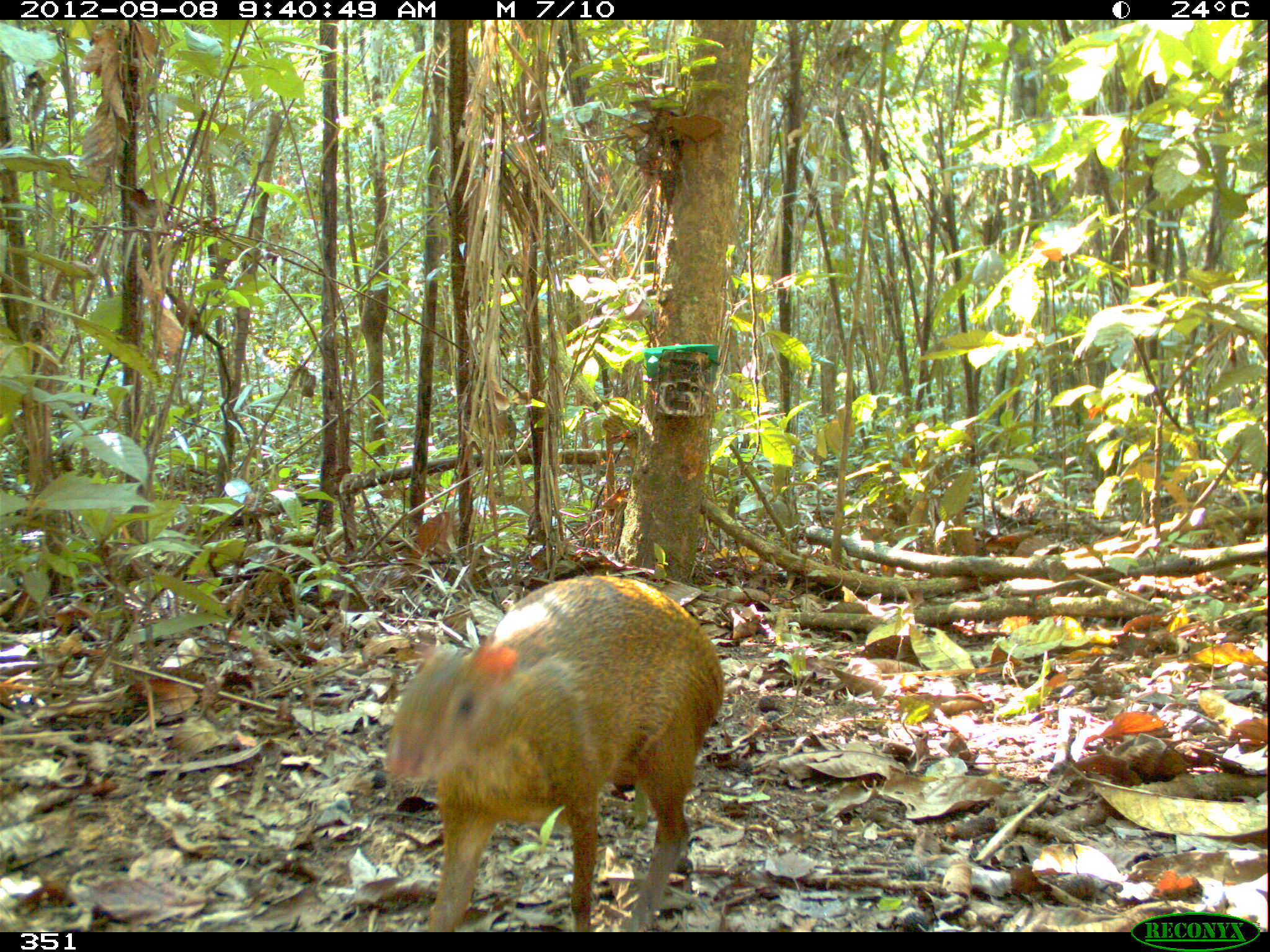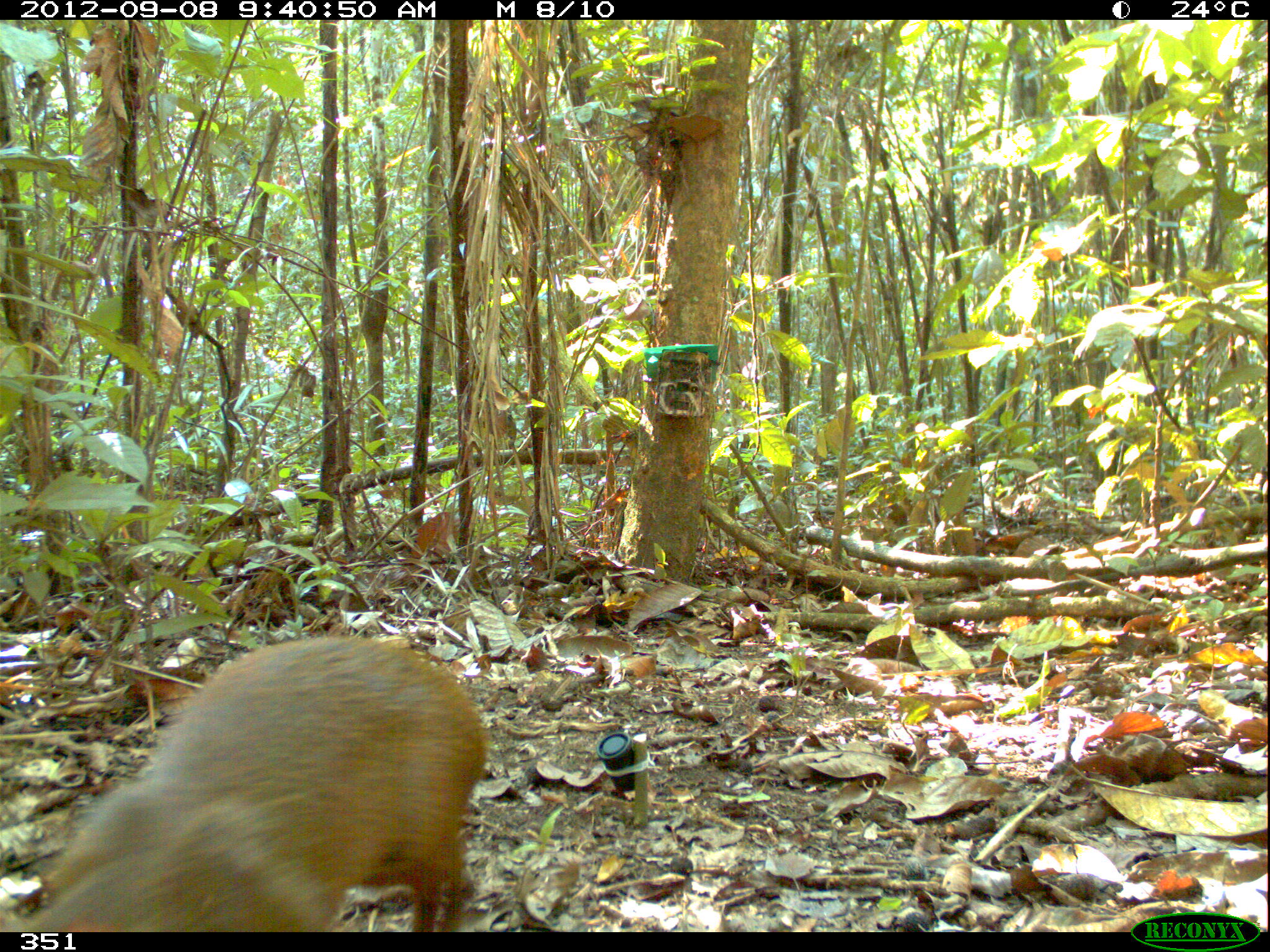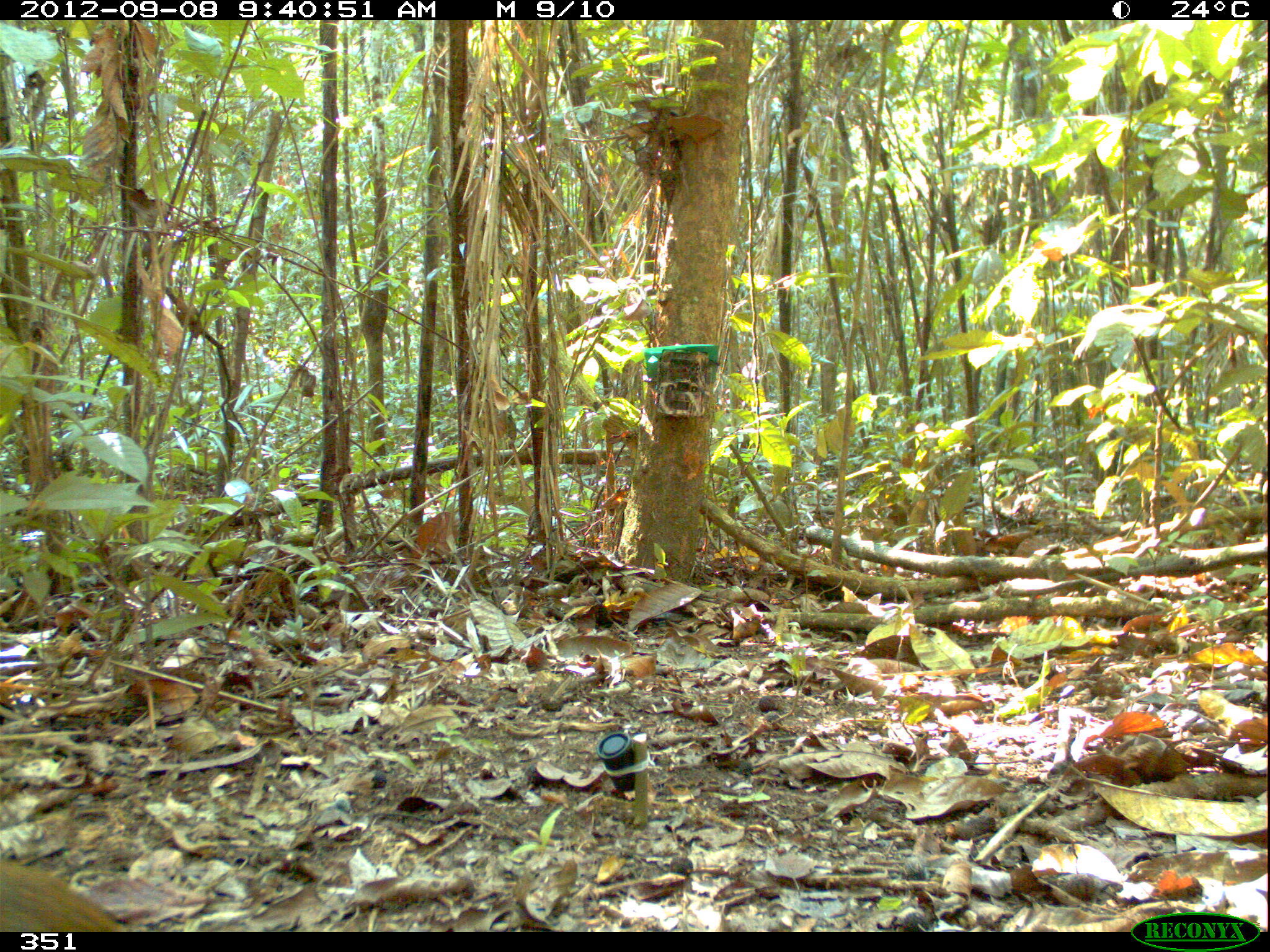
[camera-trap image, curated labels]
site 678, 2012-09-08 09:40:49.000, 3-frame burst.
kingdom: Animalia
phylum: Chordata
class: Mammalia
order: Rodentia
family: Dasyproctidae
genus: Dasyprocta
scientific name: Dasyprocta punctata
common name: central american agouti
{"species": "Dasyprocta punctata (central american agouti)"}